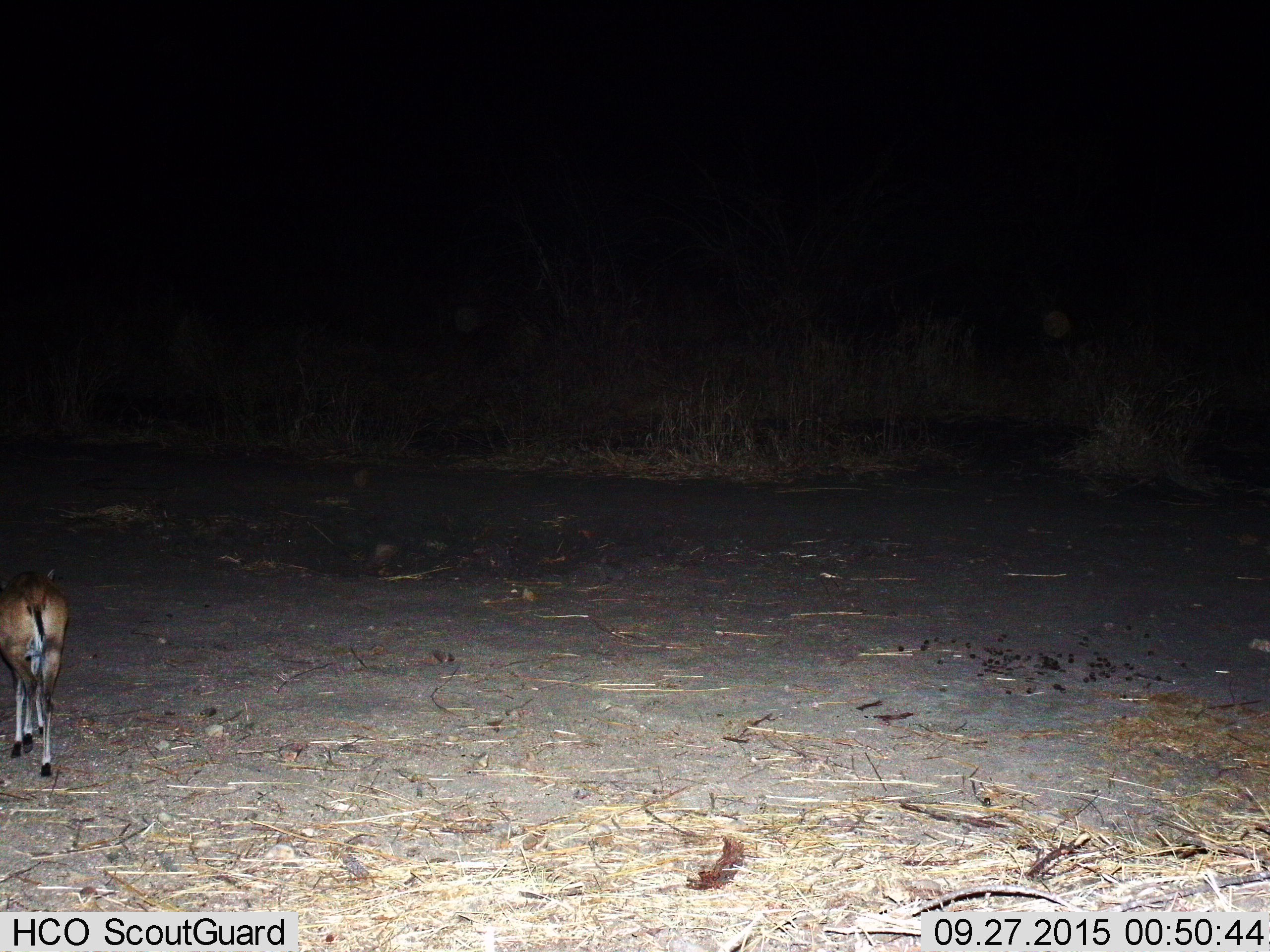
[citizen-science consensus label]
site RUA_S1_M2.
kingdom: Animalia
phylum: Chordata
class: Mammalia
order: Artiodactyla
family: Bovidae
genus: Sylvicapra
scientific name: Sylvicapra grimmia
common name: common duiker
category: duikercommongrey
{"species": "duikercommongrey (common duiker) (Sylvicapra grimmia)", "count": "1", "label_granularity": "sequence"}